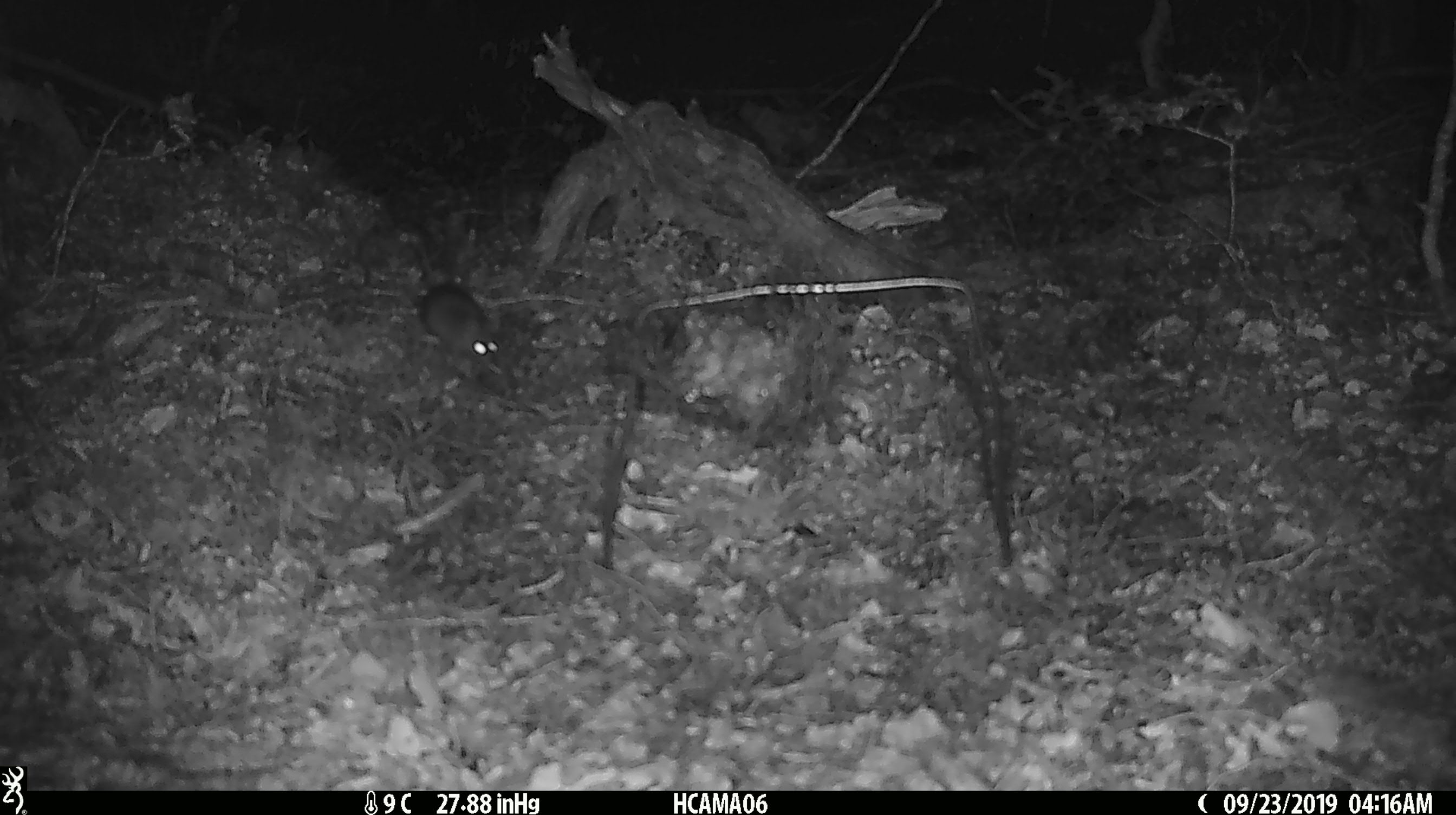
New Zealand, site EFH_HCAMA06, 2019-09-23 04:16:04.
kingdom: Animalia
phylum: Chordata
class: Mammalia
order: Rodentia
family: Muridae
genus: Mus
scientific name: Mus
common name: mouse